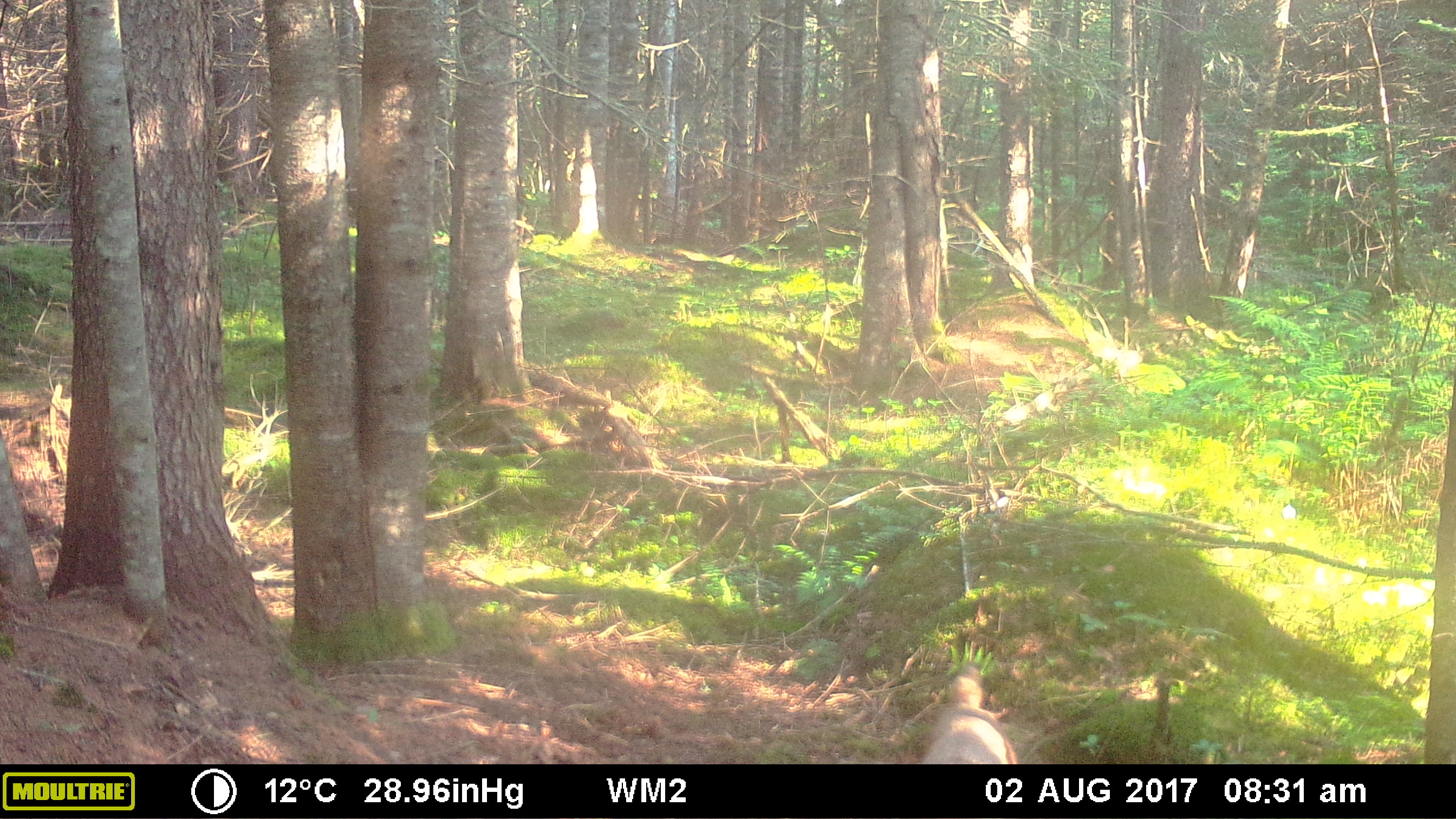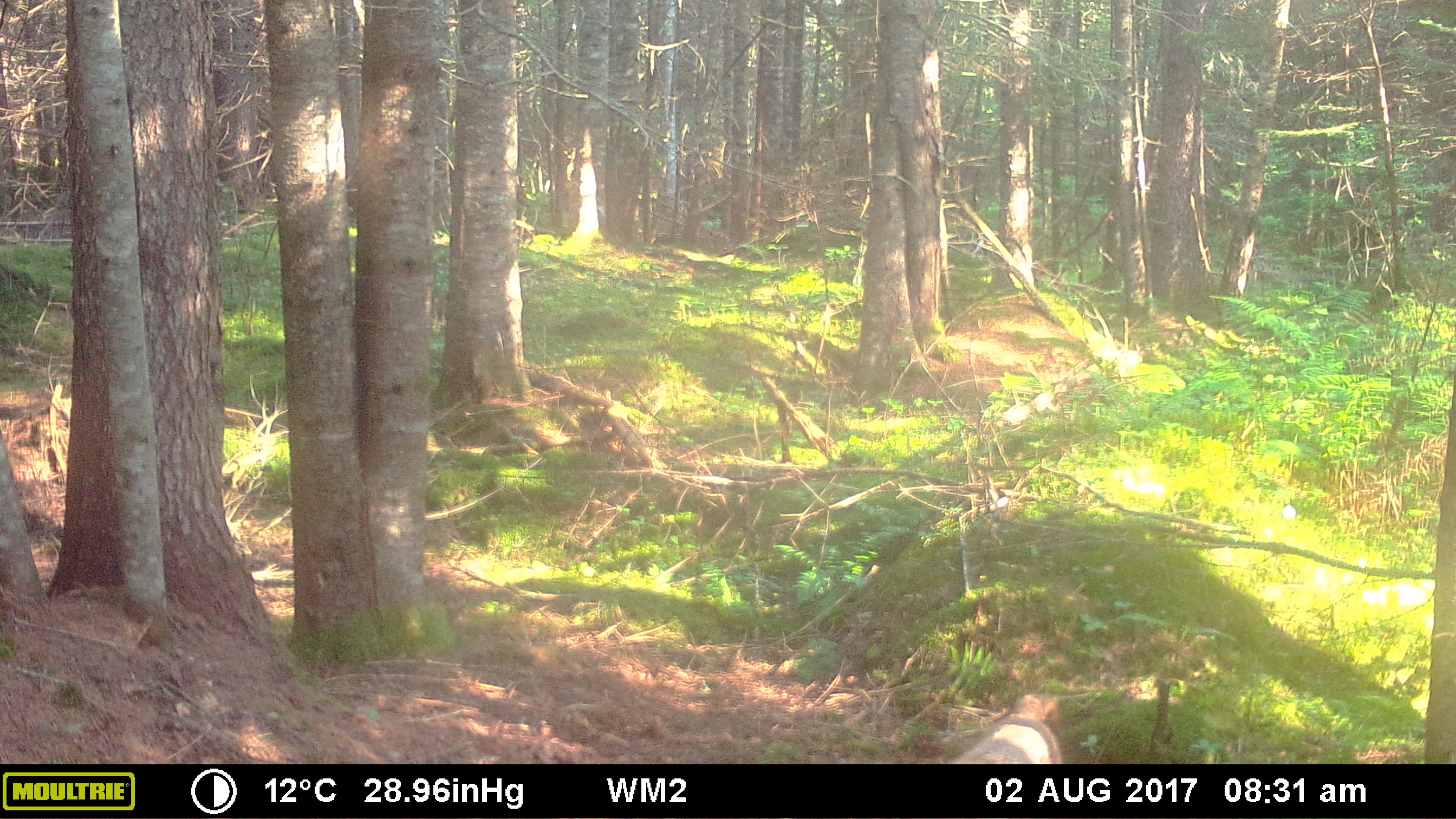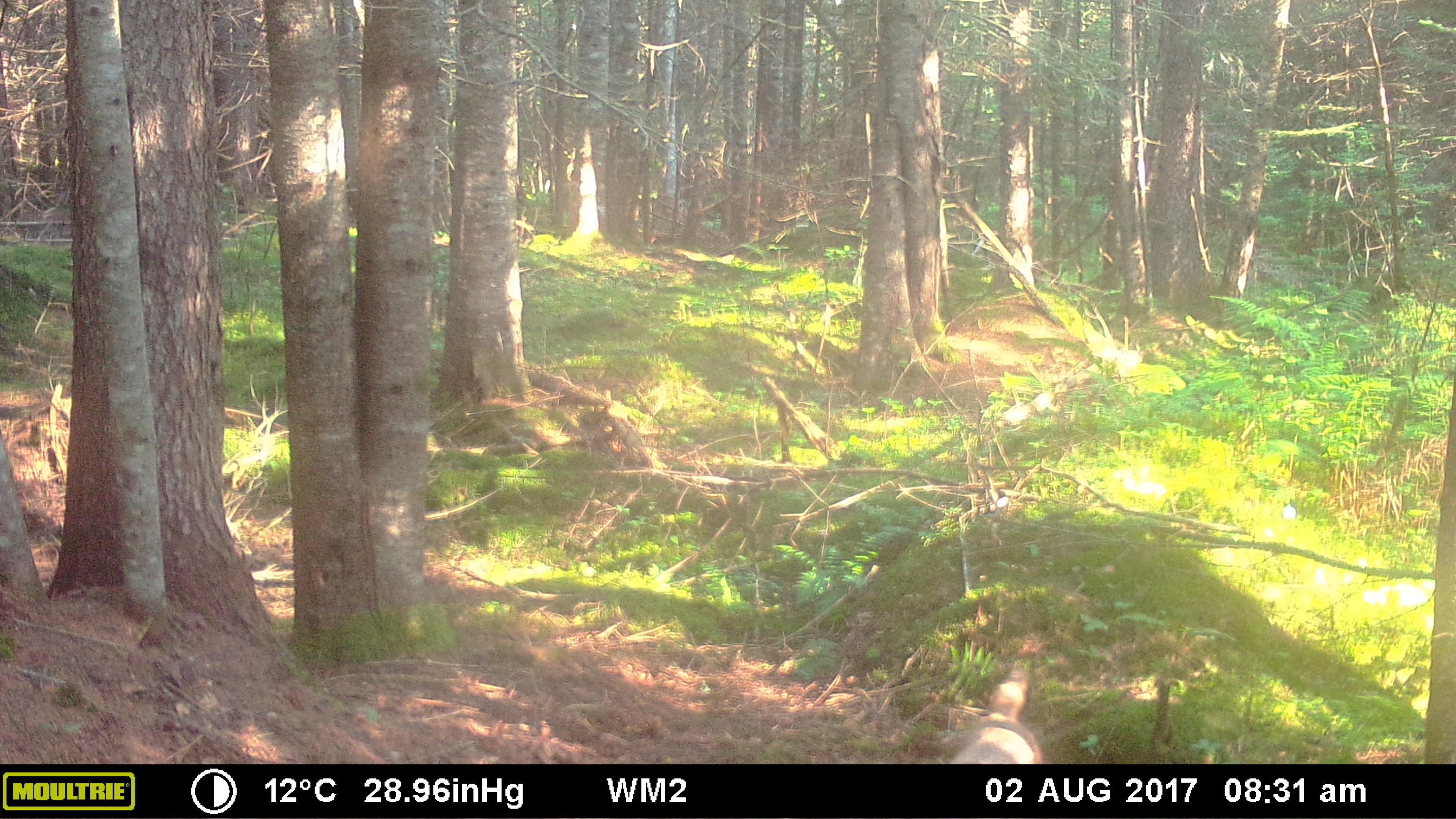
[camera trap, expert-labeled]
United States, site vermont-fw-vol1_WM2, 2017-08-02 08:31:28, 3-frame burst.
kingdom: Animalia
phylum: Chordata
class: Mammalia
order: Carnivora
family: Canidae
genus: Canis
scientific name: Canis latrans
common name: coyote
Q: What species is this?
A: Coyote (Canis latrans).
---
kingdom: Animalia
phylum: Chordata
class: Mammalia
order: Carnivora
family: Canidae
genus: Urocyon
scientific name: Urocyon cinereoargenteus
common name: gray fox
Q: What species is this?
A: Gray fox (Urocyon cinereoargenteus).